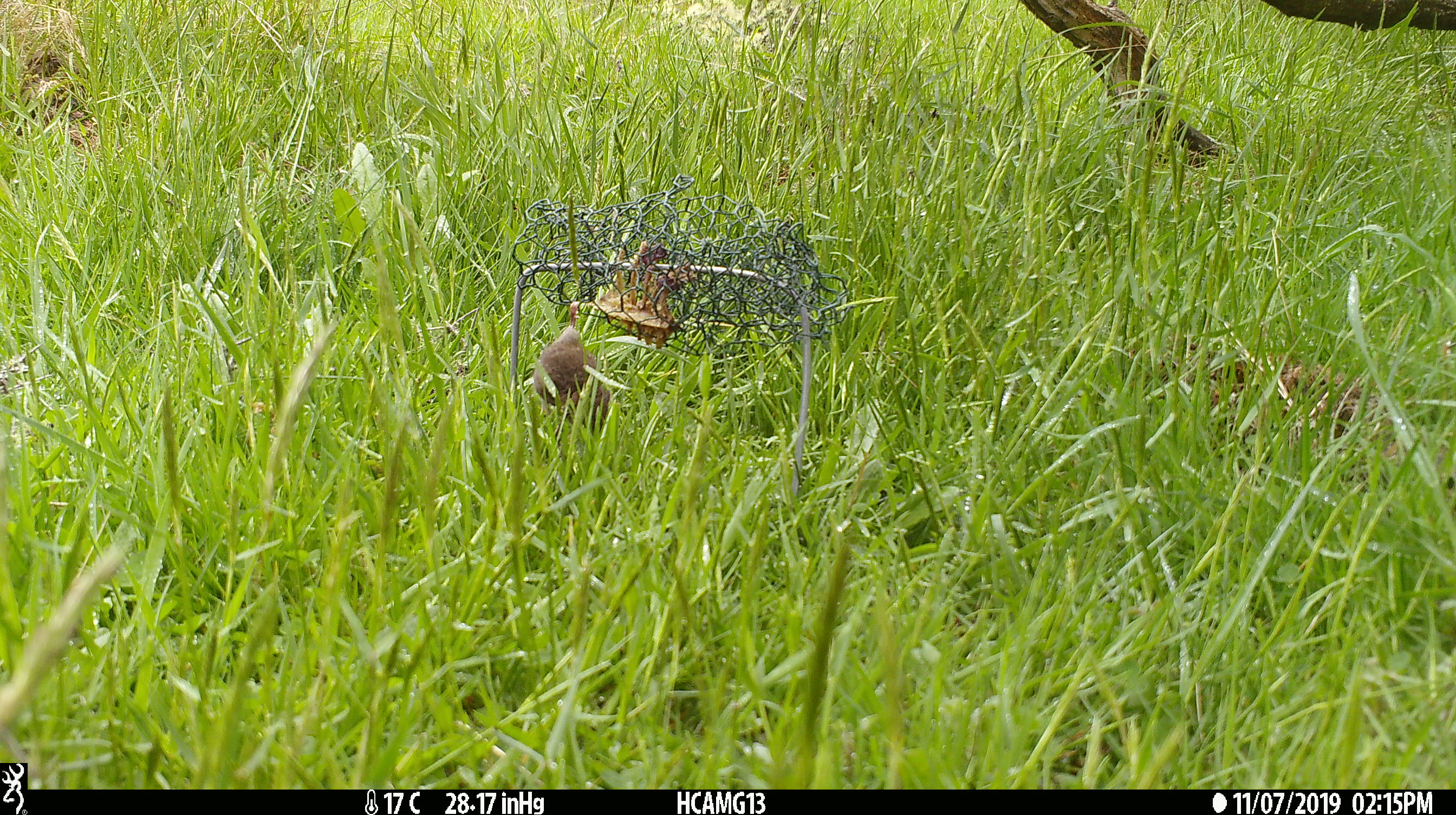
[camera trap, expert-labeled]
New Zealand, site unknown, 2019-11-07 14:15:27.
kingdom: Animalia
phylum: Chordata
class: Mammalia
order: Rodentia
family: Muridae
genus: Mus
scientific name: Mus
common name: mouse